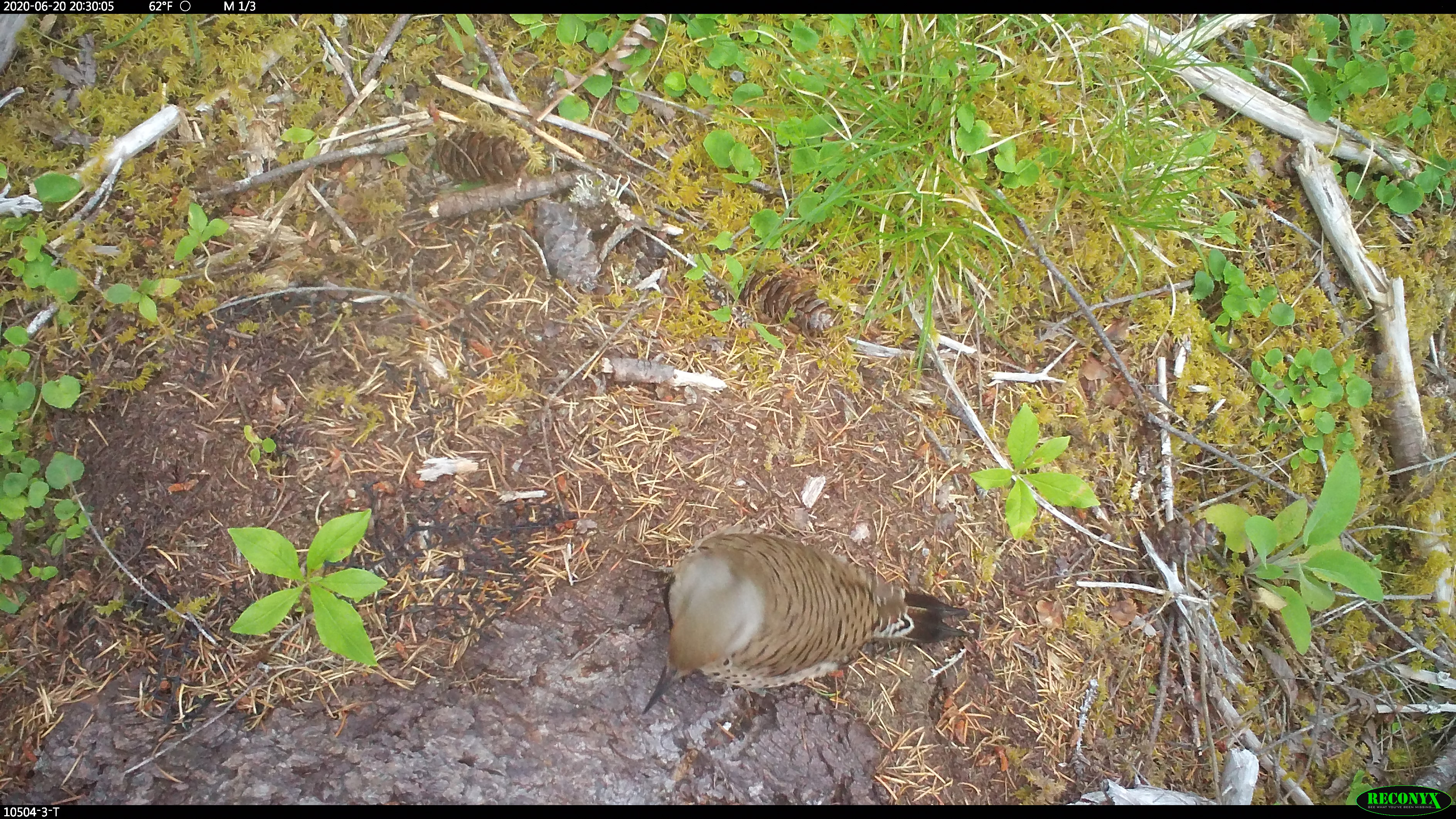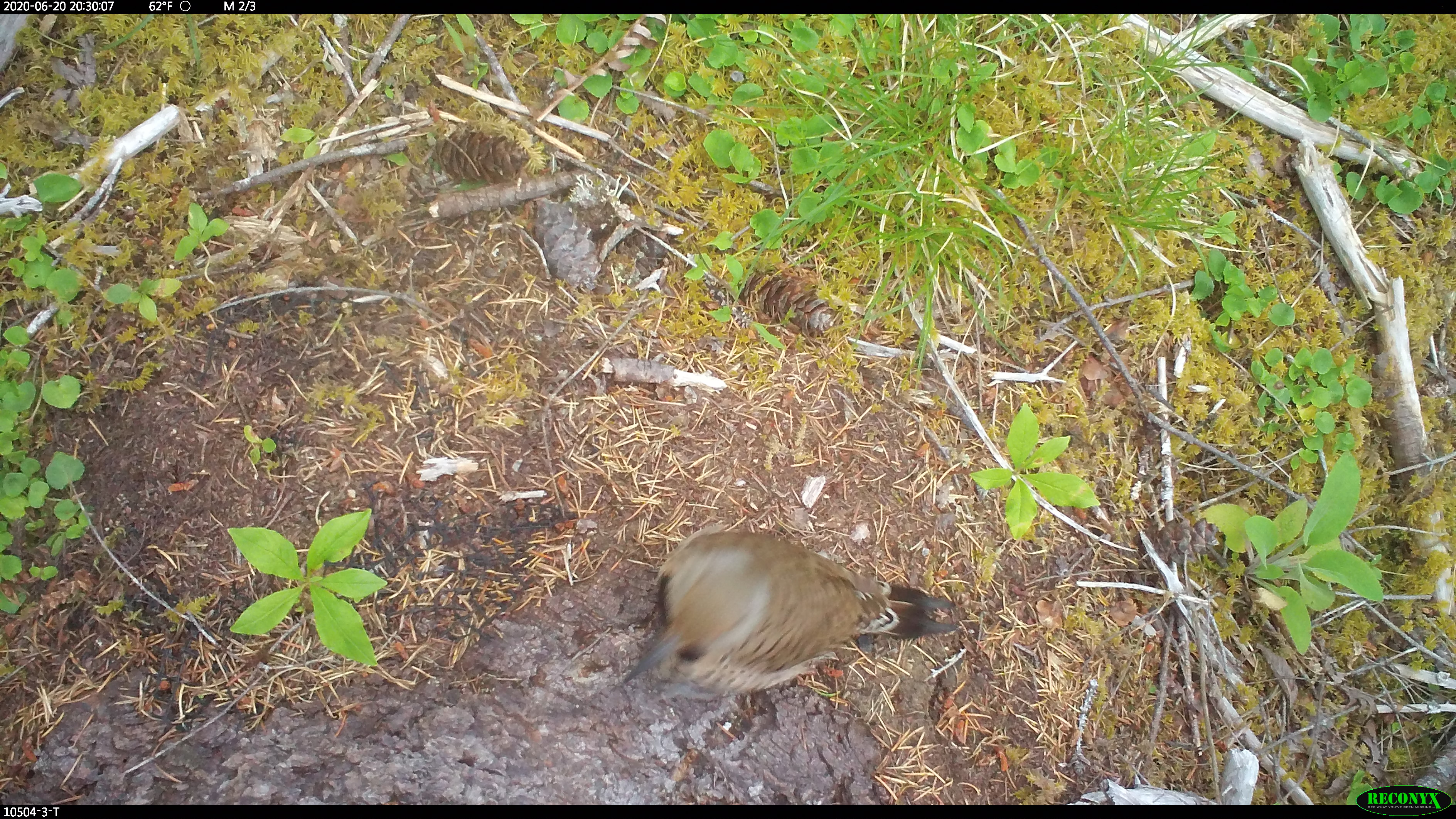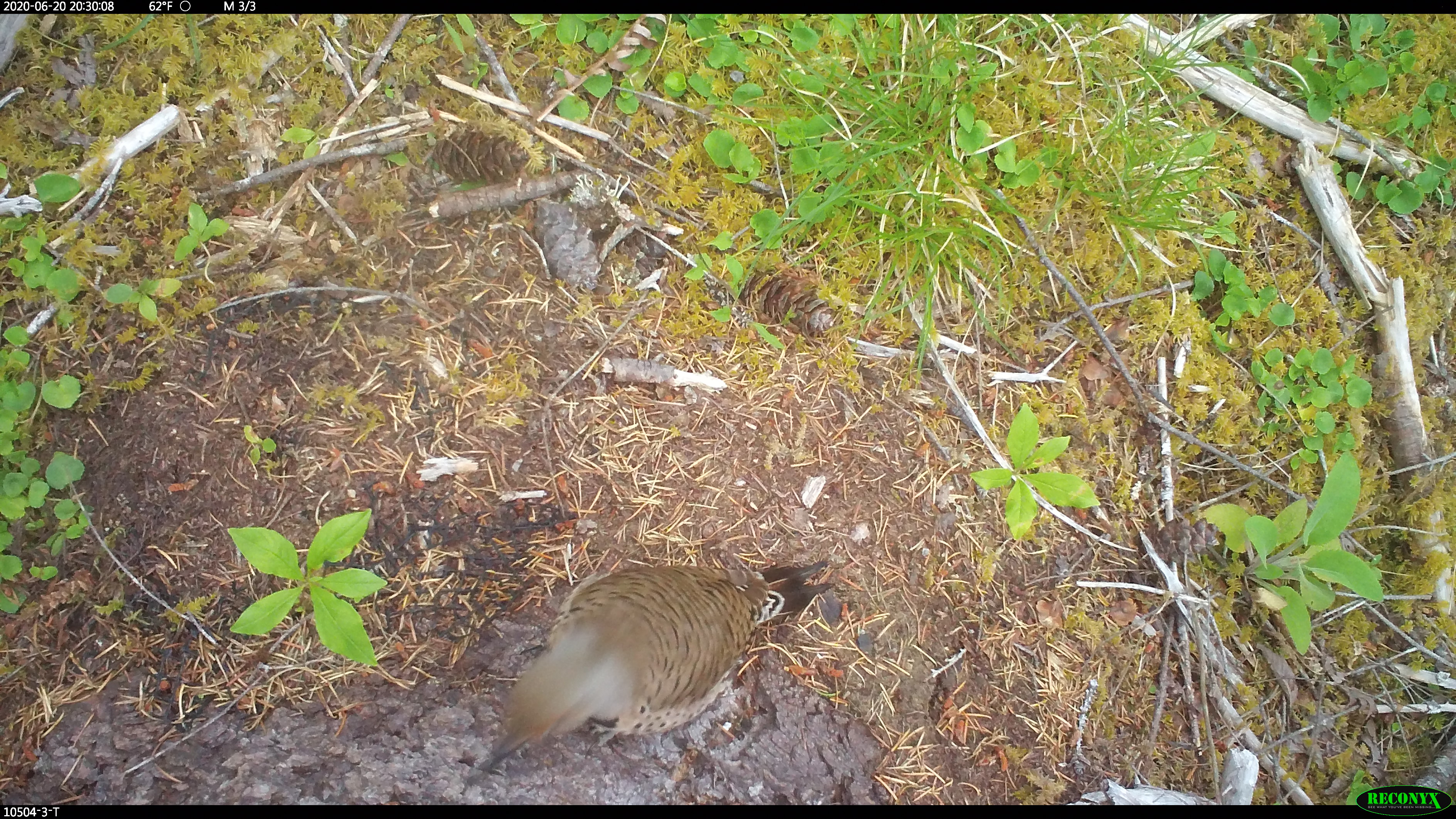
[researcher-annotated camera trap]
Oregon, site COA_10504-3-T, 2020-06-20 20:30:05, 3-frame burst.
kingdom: Animalia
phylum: Chordata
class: Aves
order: Piciformes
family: Picidae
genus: Colaptes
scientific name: Colaptes auratus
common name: northern flicker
Northern flicker (Colaptes auratus).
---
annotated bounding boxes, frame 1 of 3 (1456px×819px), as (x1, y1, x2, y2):
northern flicker: (622, 512, 981, 721)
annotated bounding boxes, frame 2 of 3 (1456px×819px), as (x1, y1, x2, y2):
northern flicker: (618, 522, 979, 708)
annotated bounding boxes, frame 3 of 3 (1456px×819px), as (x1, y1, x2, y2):
northern flicker: (465, 529, 842, 785)